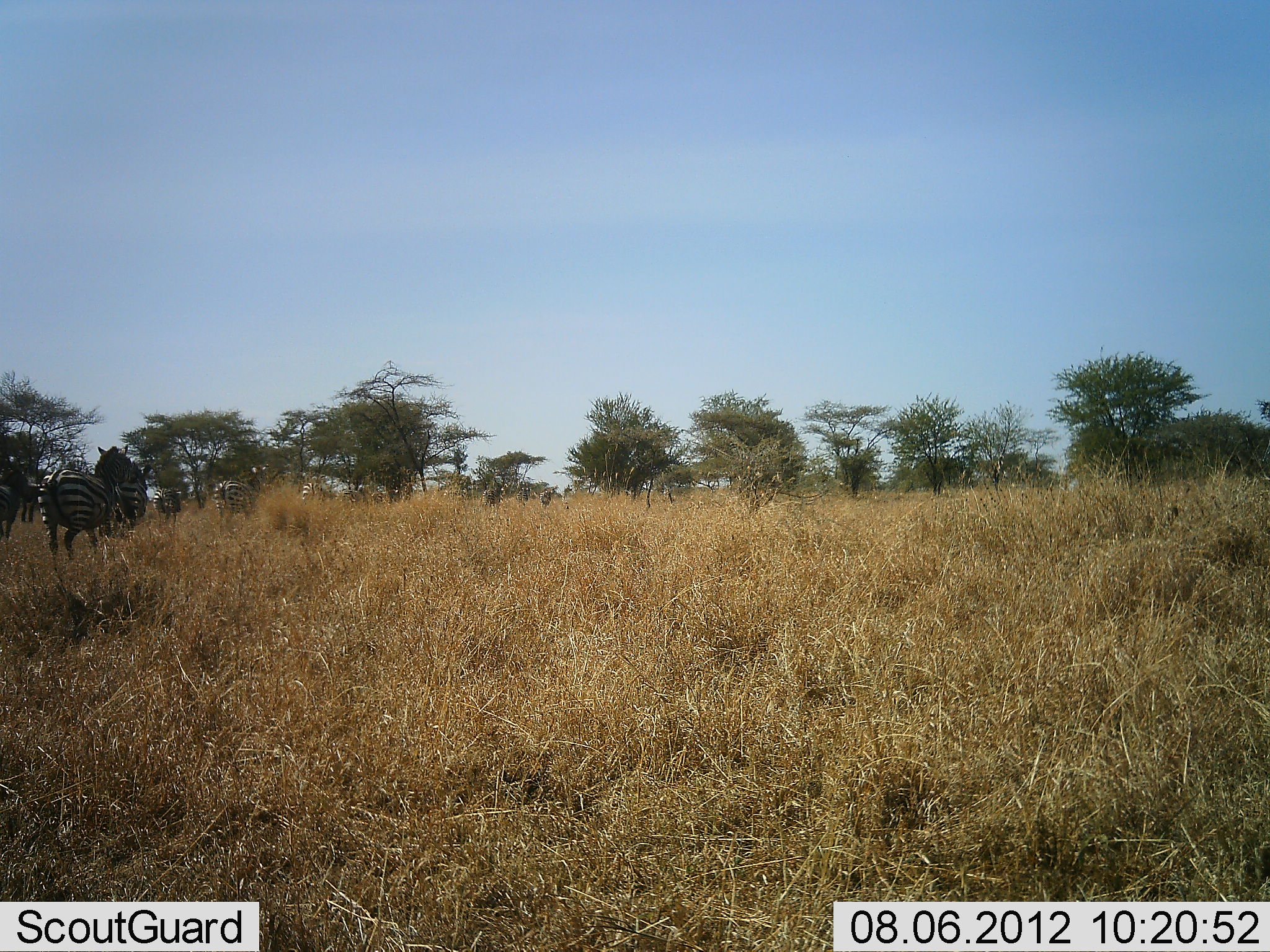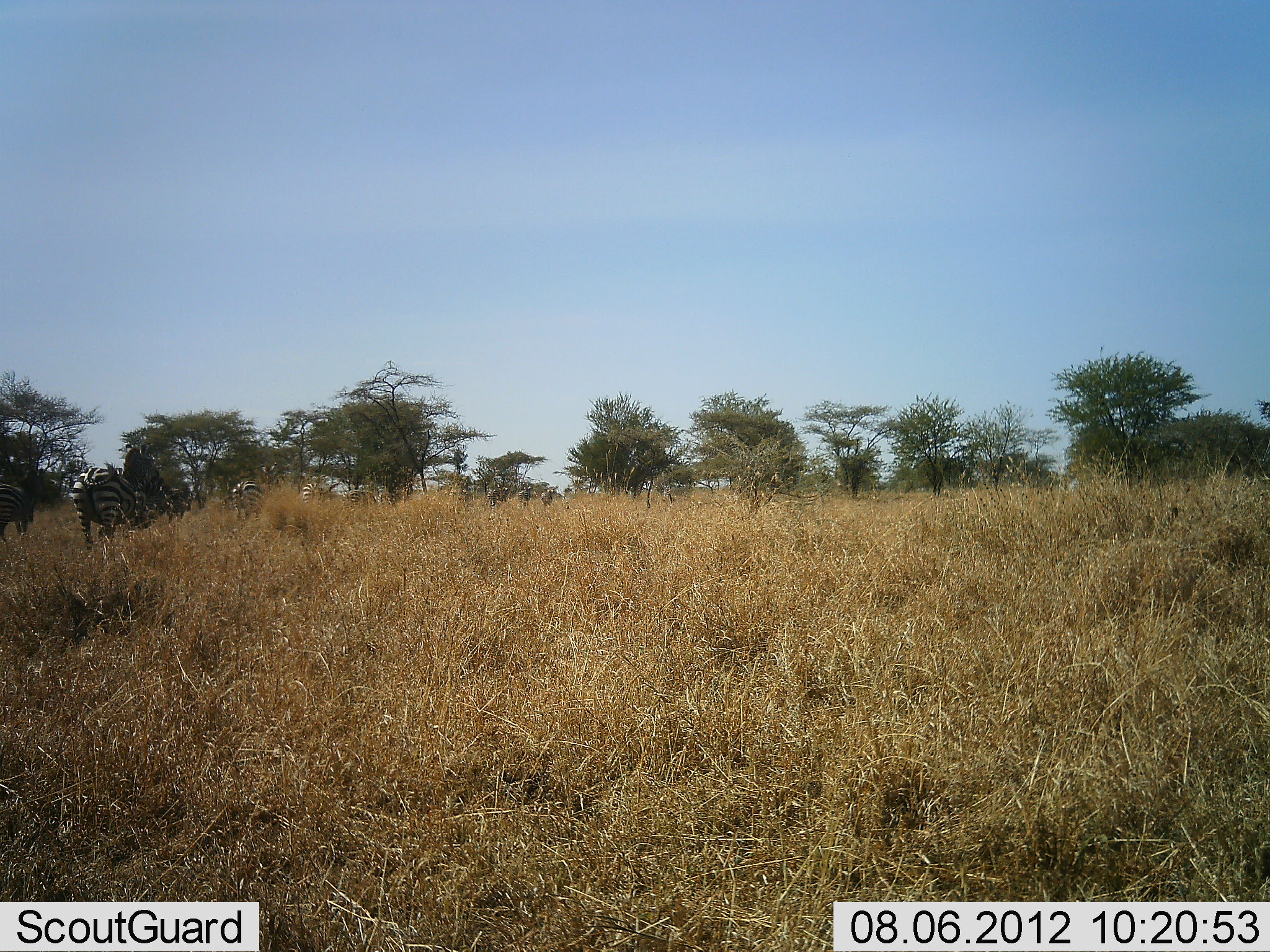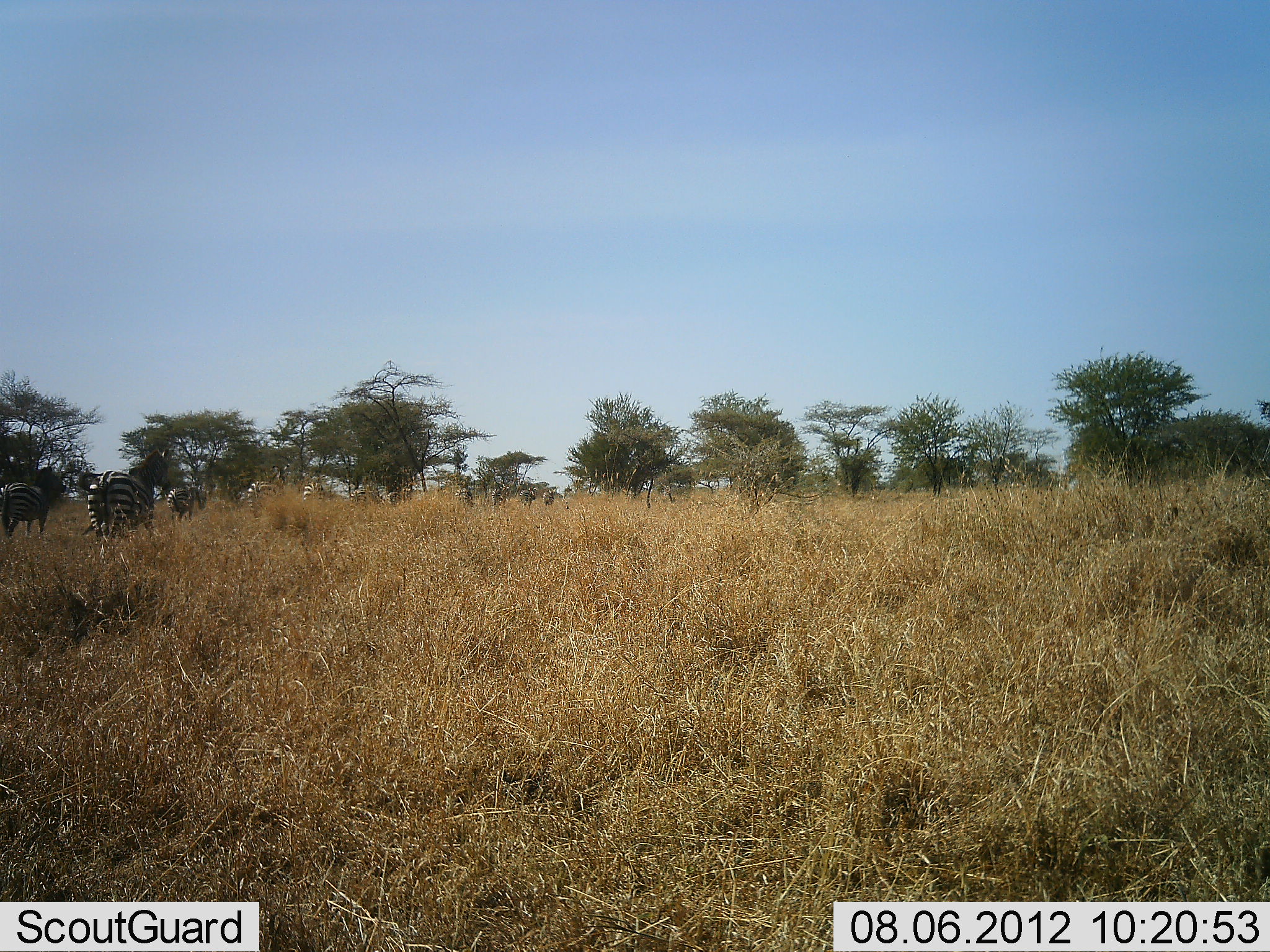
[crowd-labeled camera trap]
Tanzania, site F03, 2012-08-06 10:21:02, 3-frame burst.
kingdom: Animalia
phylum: Chordata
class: Mammalia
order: Perissodactyla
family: Equidae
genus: Equus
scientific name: Equus quagga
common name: plains zebra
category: zebra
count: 11-50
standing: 0%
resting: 0%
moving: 100%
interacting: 0%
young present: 0%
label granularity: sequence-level